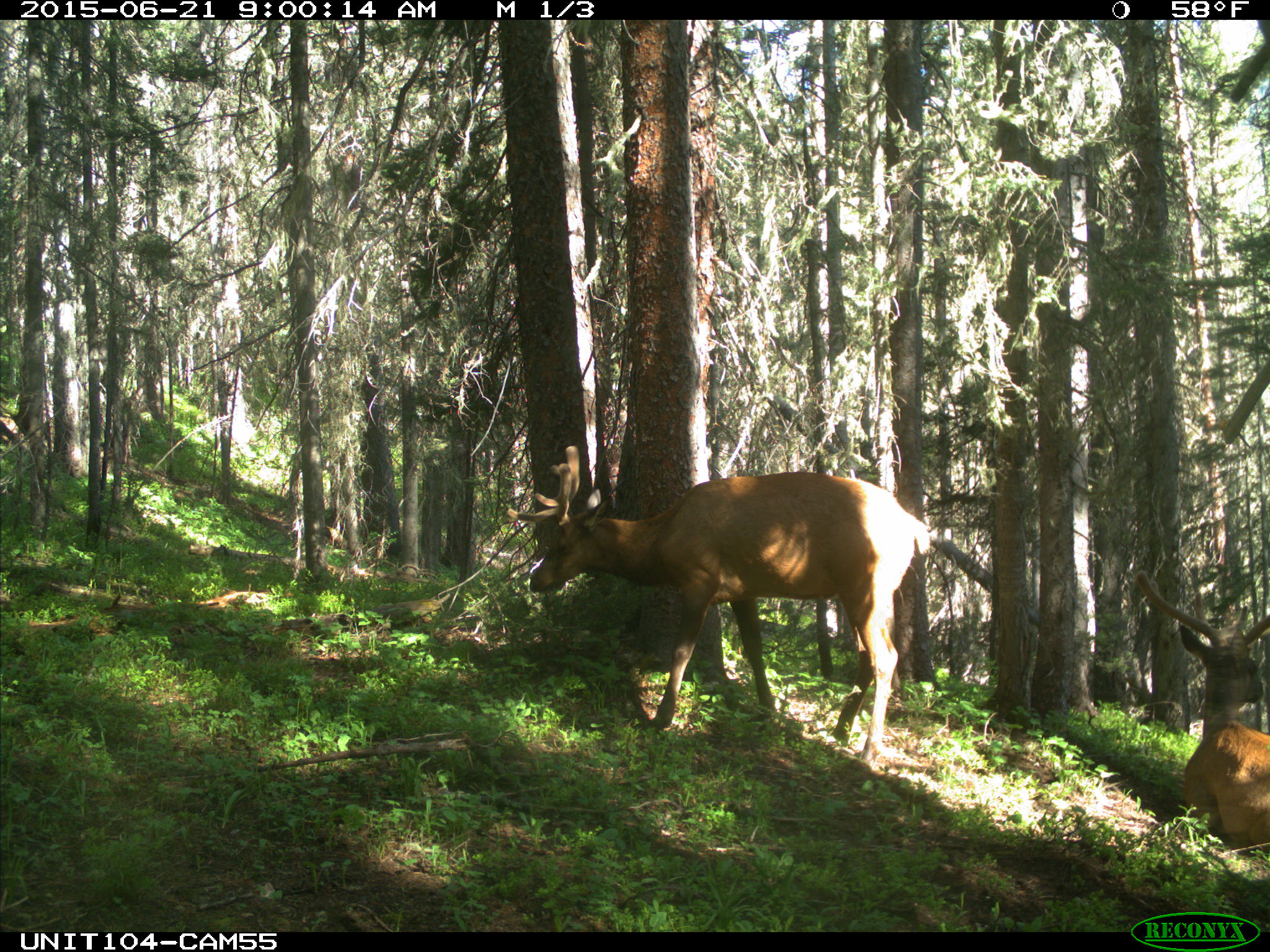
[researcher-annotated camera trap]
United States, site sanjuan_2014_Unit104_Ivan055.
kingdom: Animalia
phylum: Chordata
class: Mammalia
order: Artiodactyla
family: Cervidae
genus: Cervus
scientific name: Cervus elaphus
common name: red deer